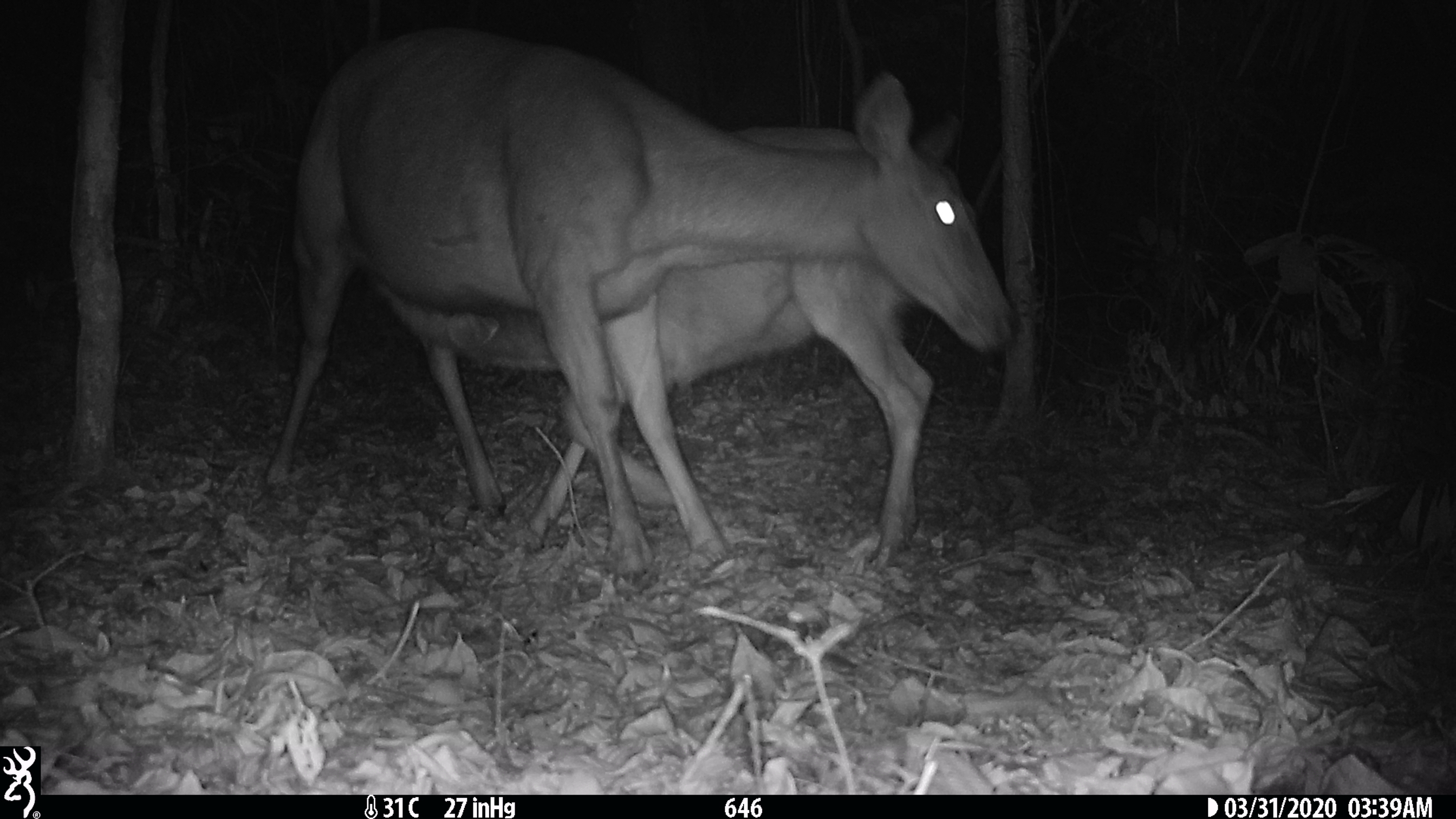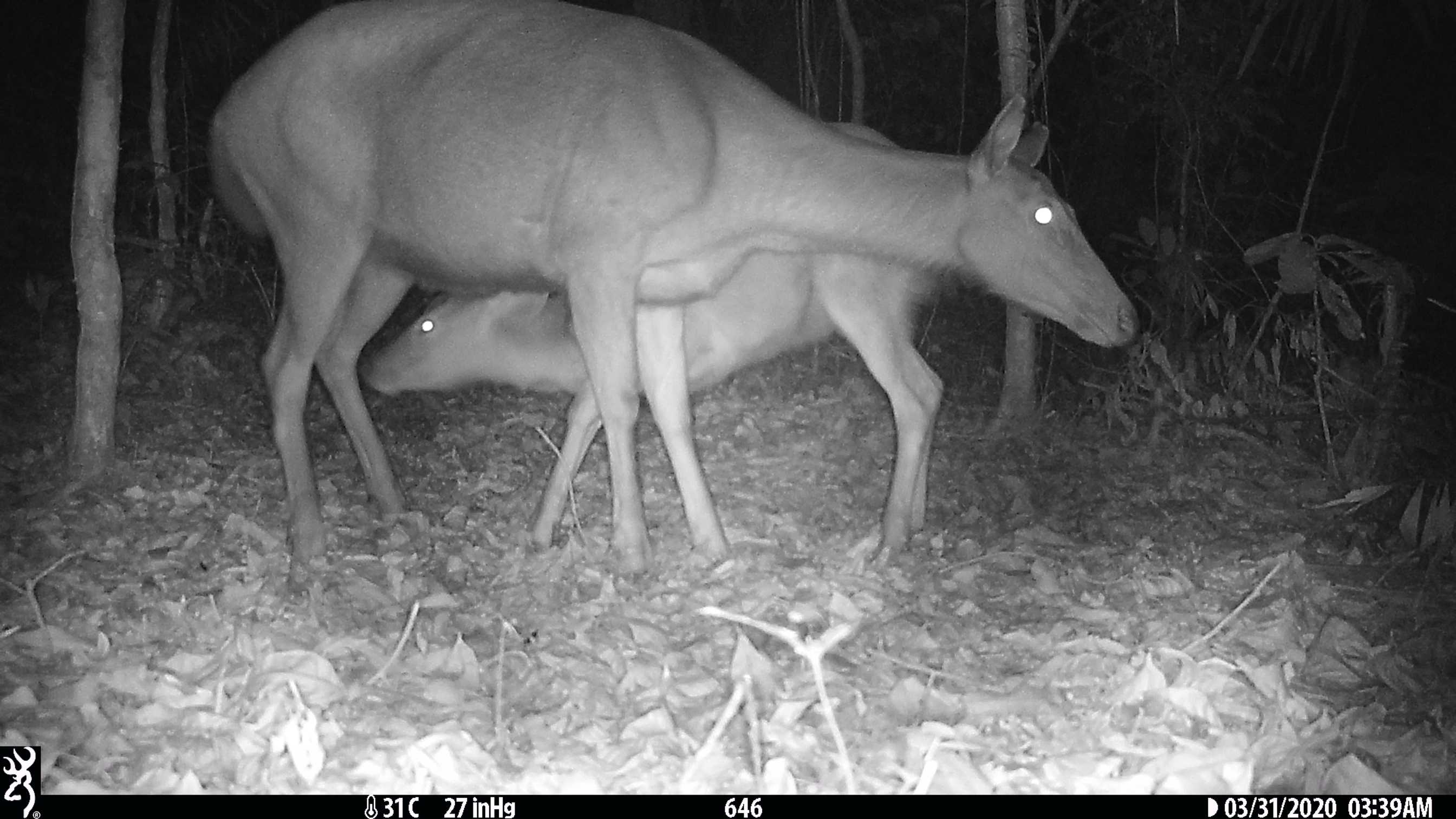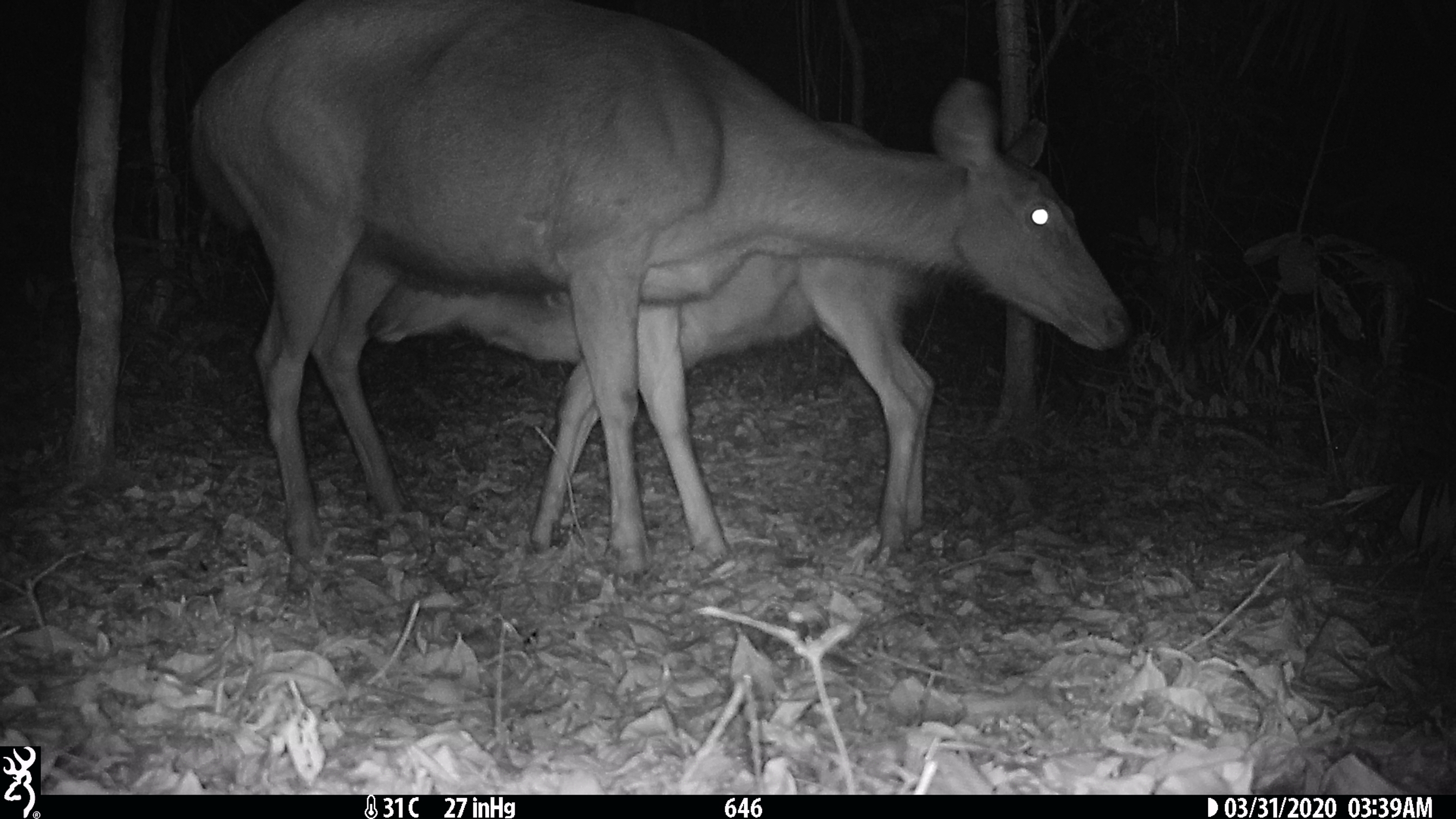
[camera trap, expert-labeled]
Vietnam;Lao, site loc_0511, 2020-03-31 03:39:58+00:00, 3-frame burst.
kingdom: Animalia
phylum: Chordata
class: Mammalia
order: Artiodactyla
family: Cervidae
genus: Rusa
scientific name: Rusa unicolor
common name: sambar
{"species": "sambar (Rusa unicolor)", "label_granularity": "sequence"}